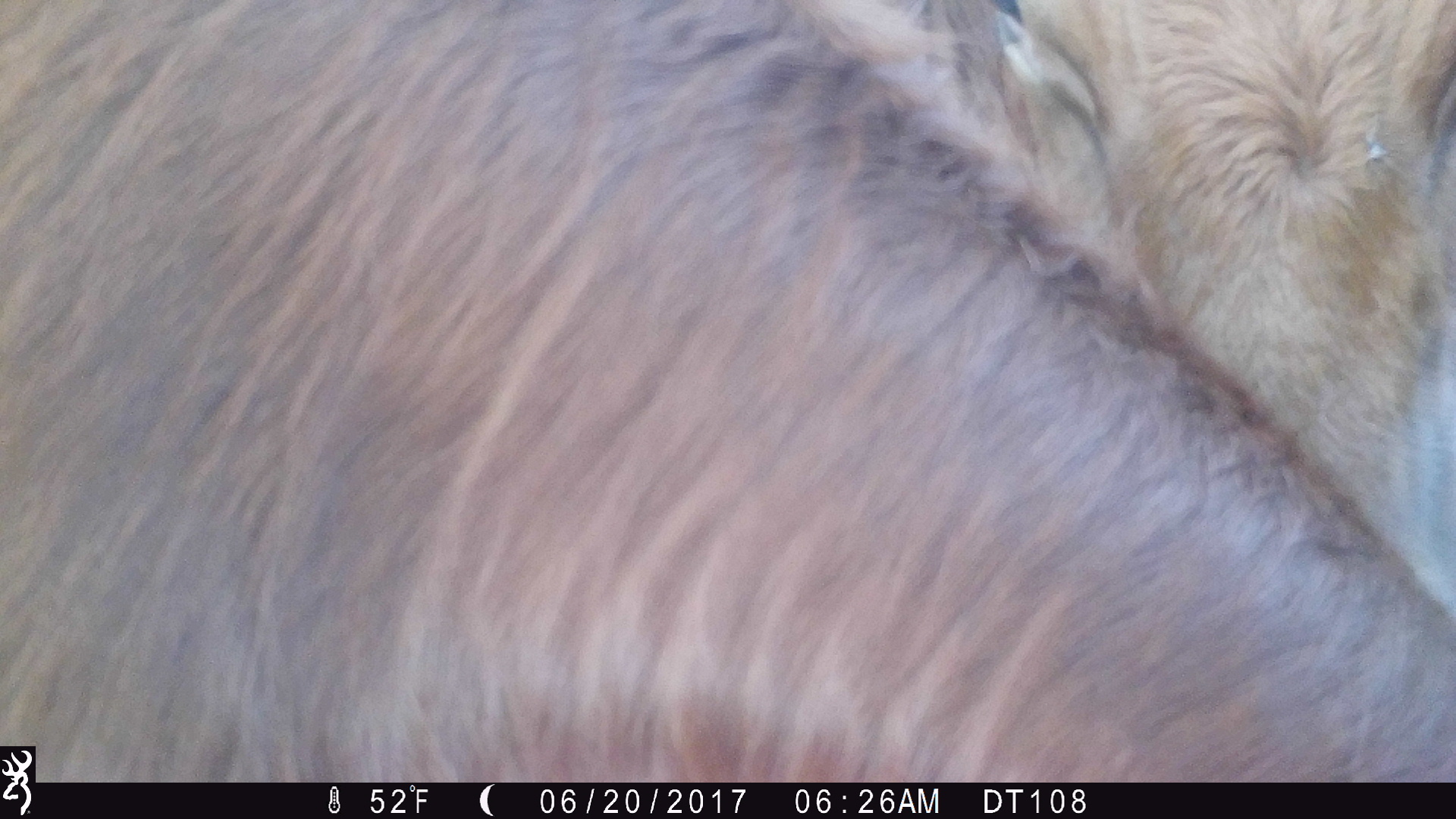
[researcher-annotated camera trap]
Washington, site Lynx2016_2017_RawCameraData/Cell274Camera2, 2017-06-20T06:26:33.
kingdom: Animalia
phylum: Chordata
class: Mammalia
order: Artiodactyla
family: Bovidae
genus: Bos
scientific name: Bos taurus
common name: domestic cattle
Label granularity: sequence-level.